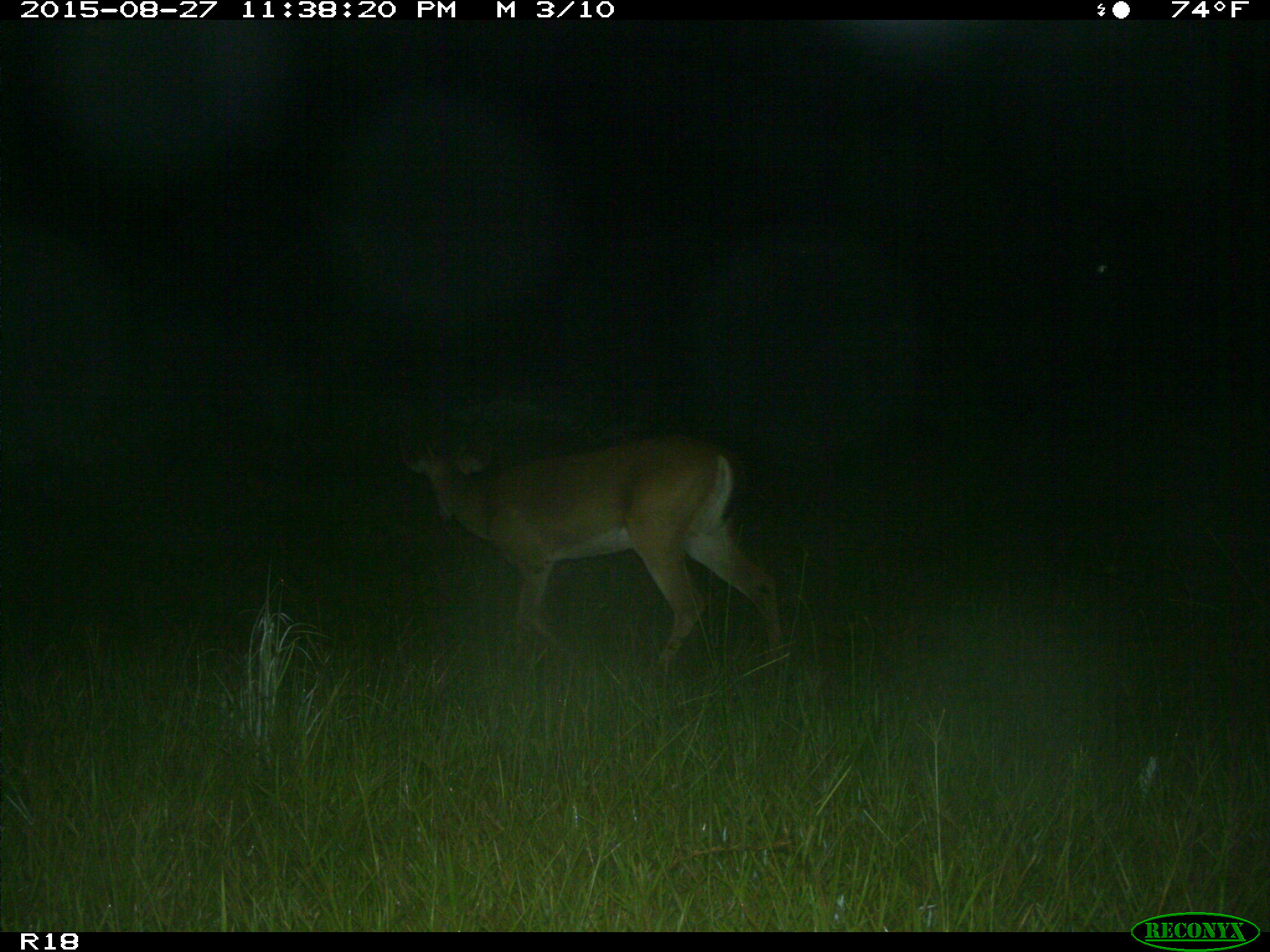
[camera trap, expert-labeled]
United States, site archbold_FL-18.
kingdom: Animalia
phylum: Chordata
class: Mammalia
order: Artiodactyla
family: Cervidae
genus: Odocoileus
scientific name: Odocoileus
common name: deer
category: unidentified deer